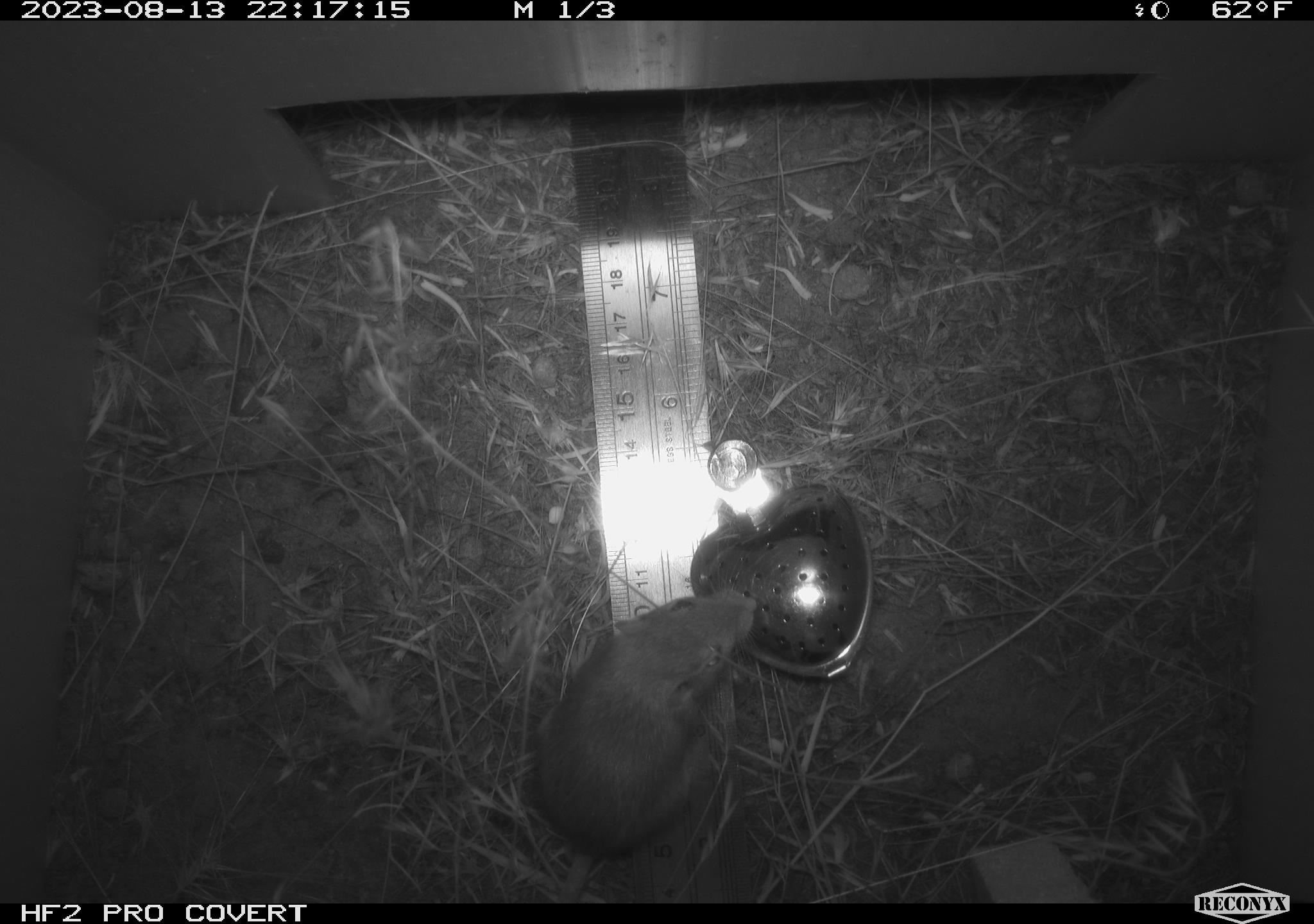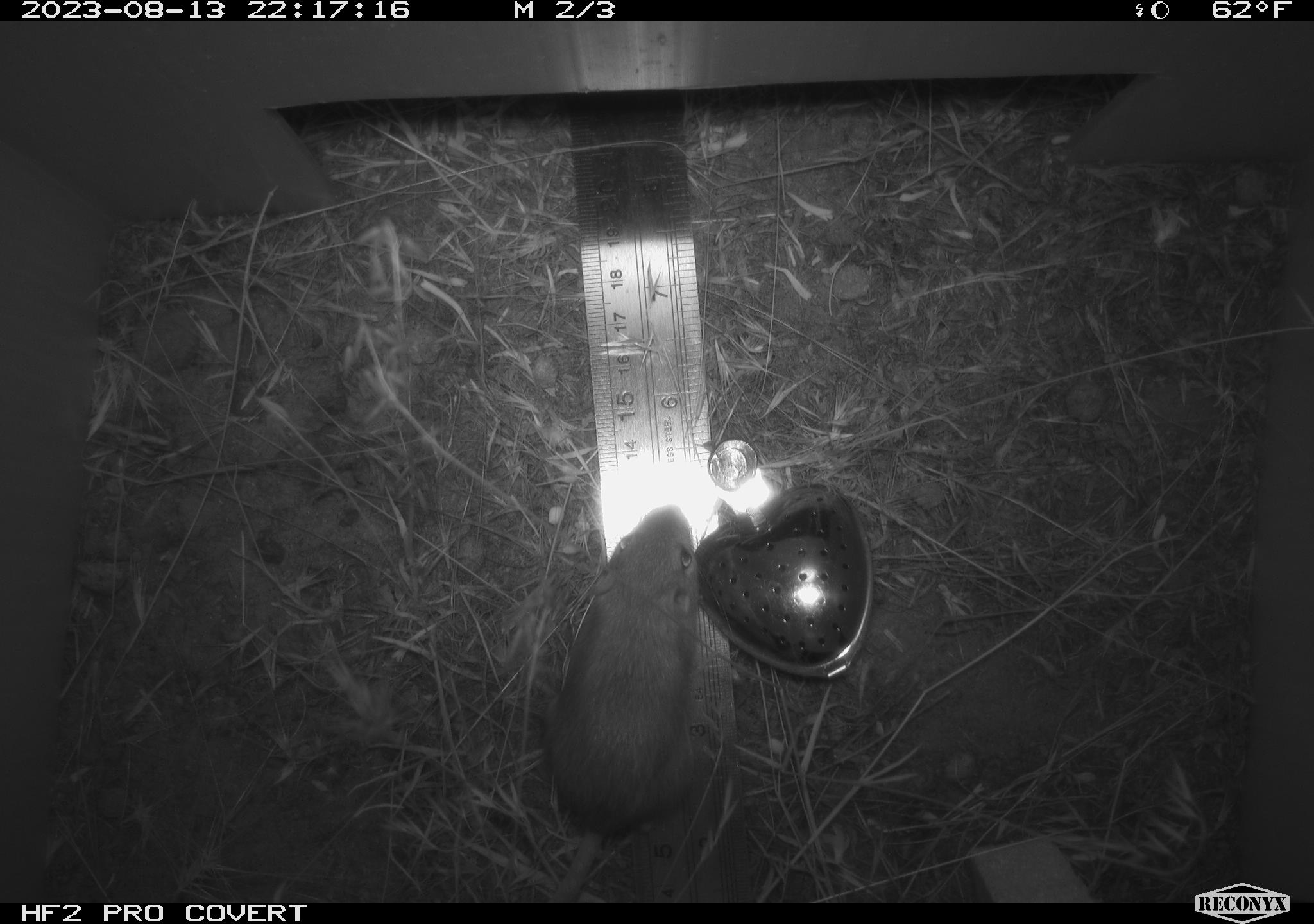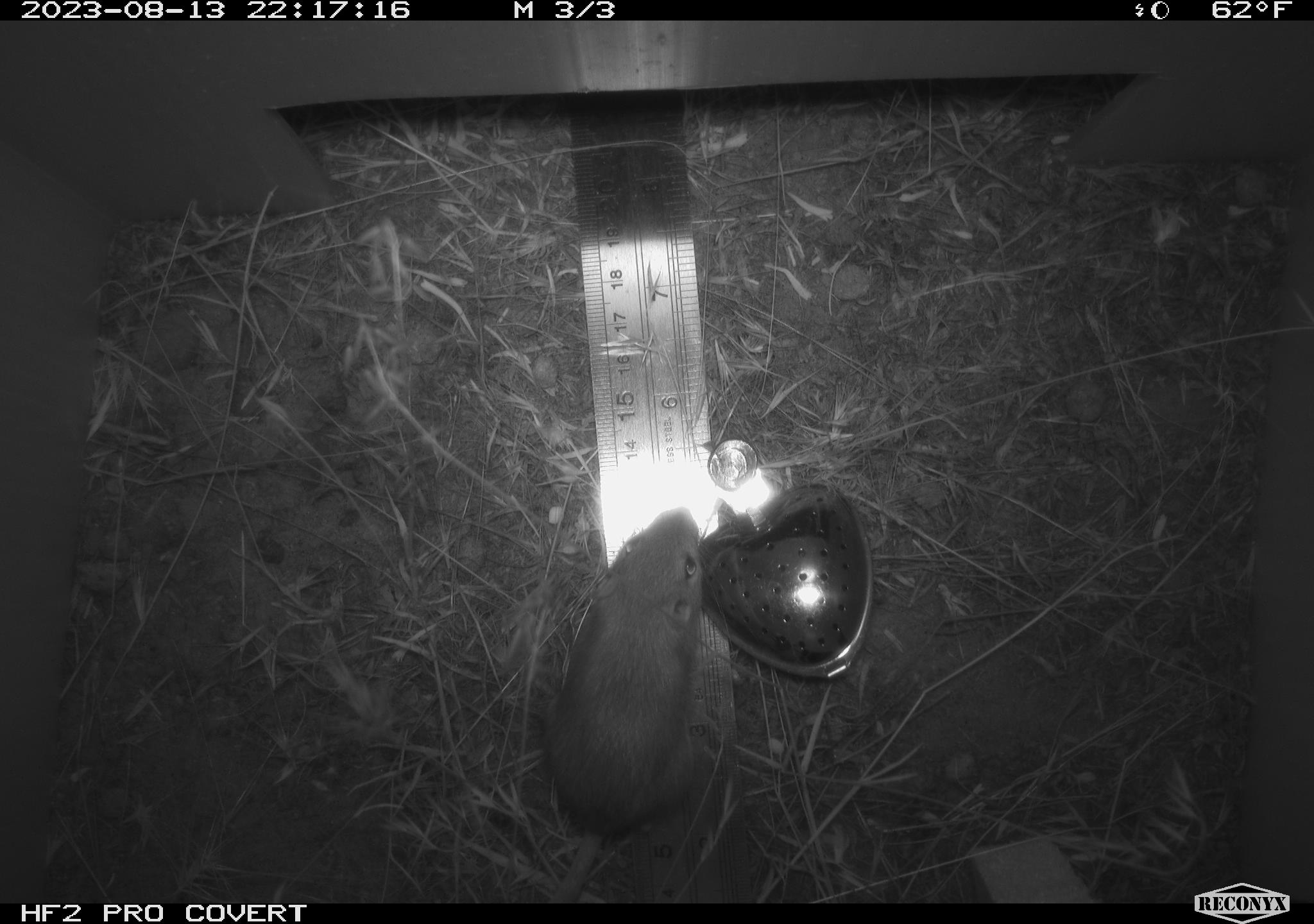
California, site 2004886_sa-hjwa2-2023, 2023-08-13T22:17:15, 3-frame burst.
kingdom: Animalia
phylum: Chordata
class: Mammalia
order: Rodentia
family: Heteromyidae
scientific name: Heteromyidae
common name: kangaroo rats and pocket mice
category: heteromyidae family